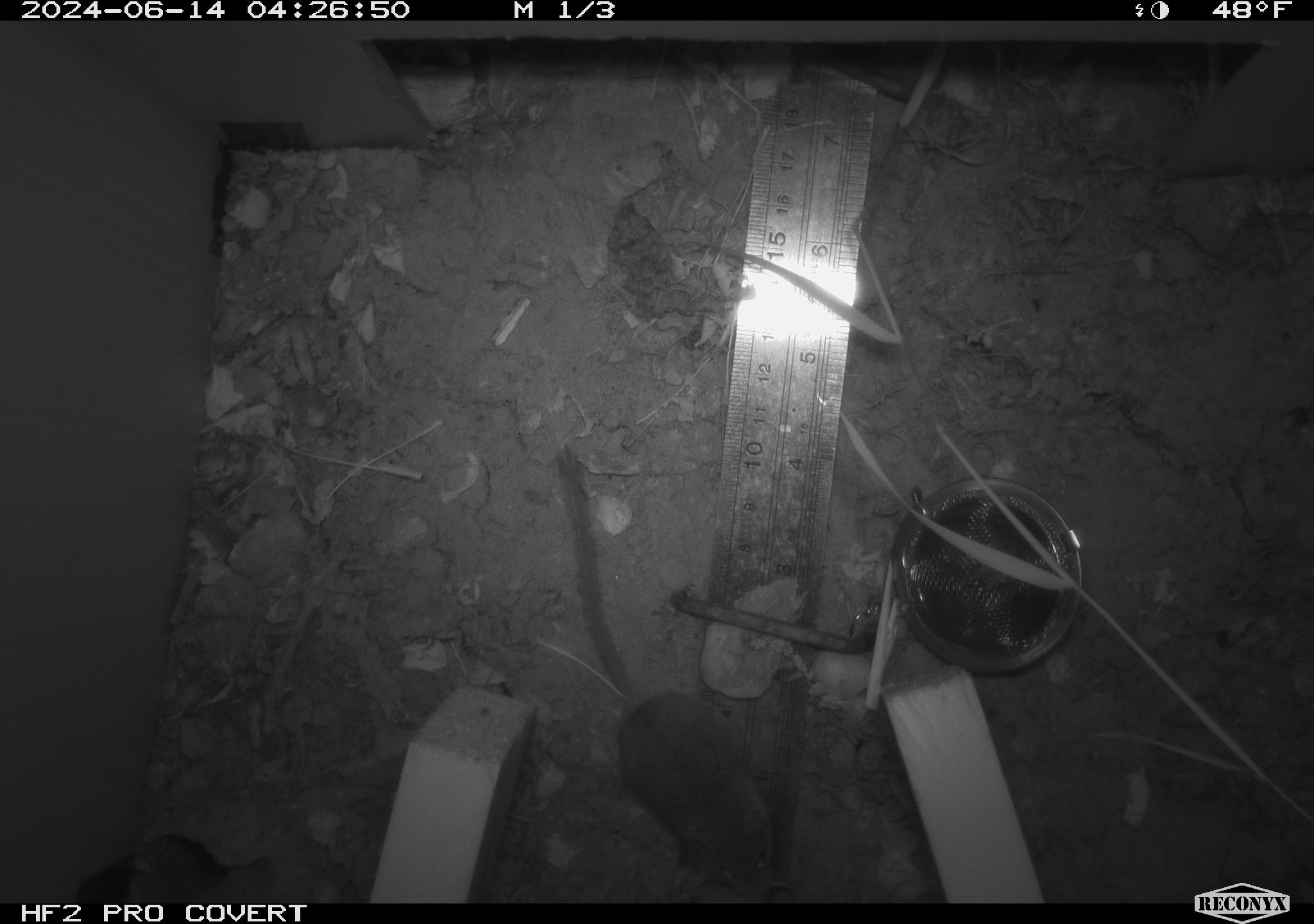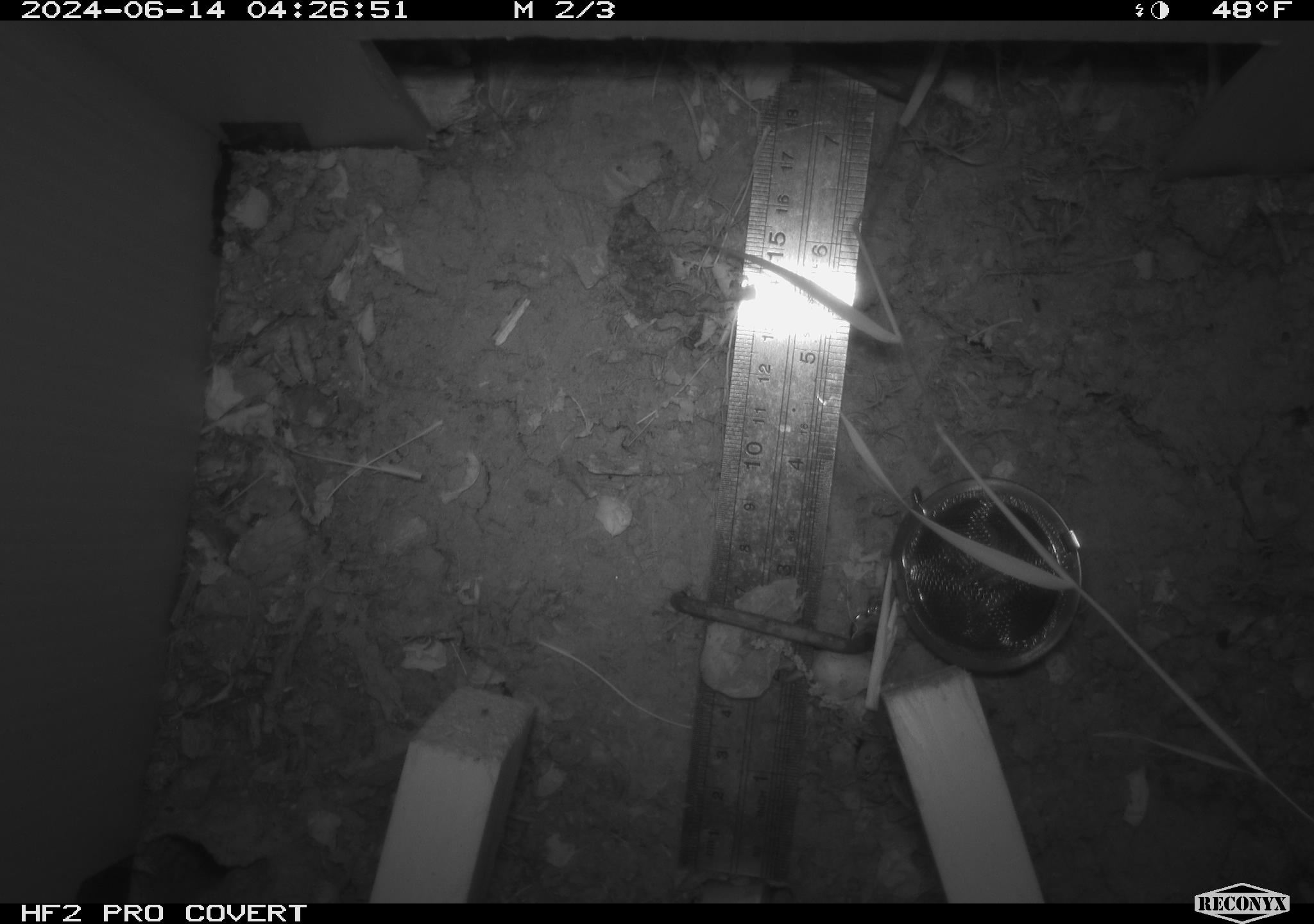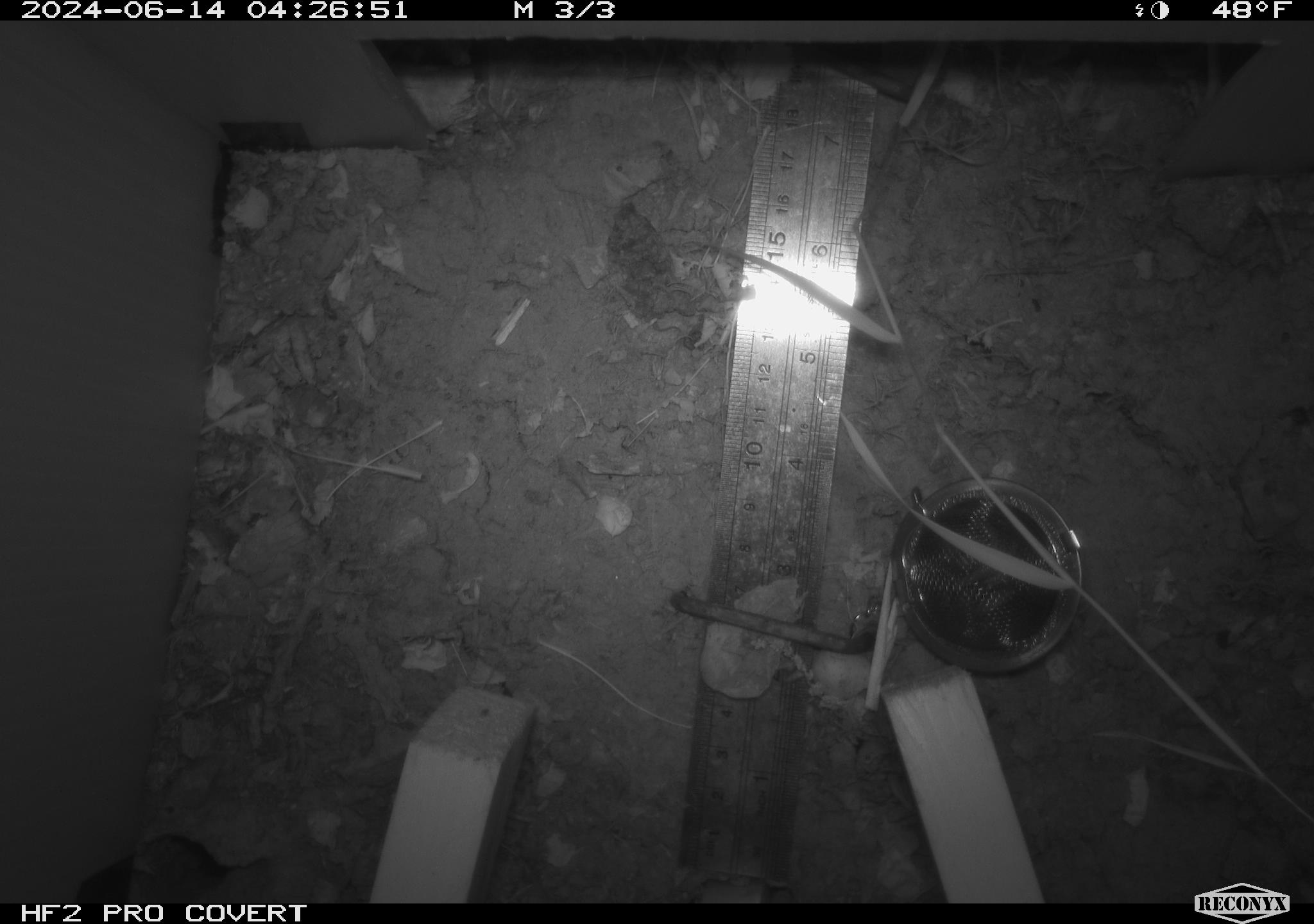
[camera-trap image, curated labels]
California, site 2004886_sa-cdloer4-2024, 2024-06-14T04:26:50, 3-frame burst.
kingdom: Animalia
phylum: Chordata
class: Mammalia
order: Rodentia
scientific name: Rodentia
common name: rodent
Rodent (Rodentia).